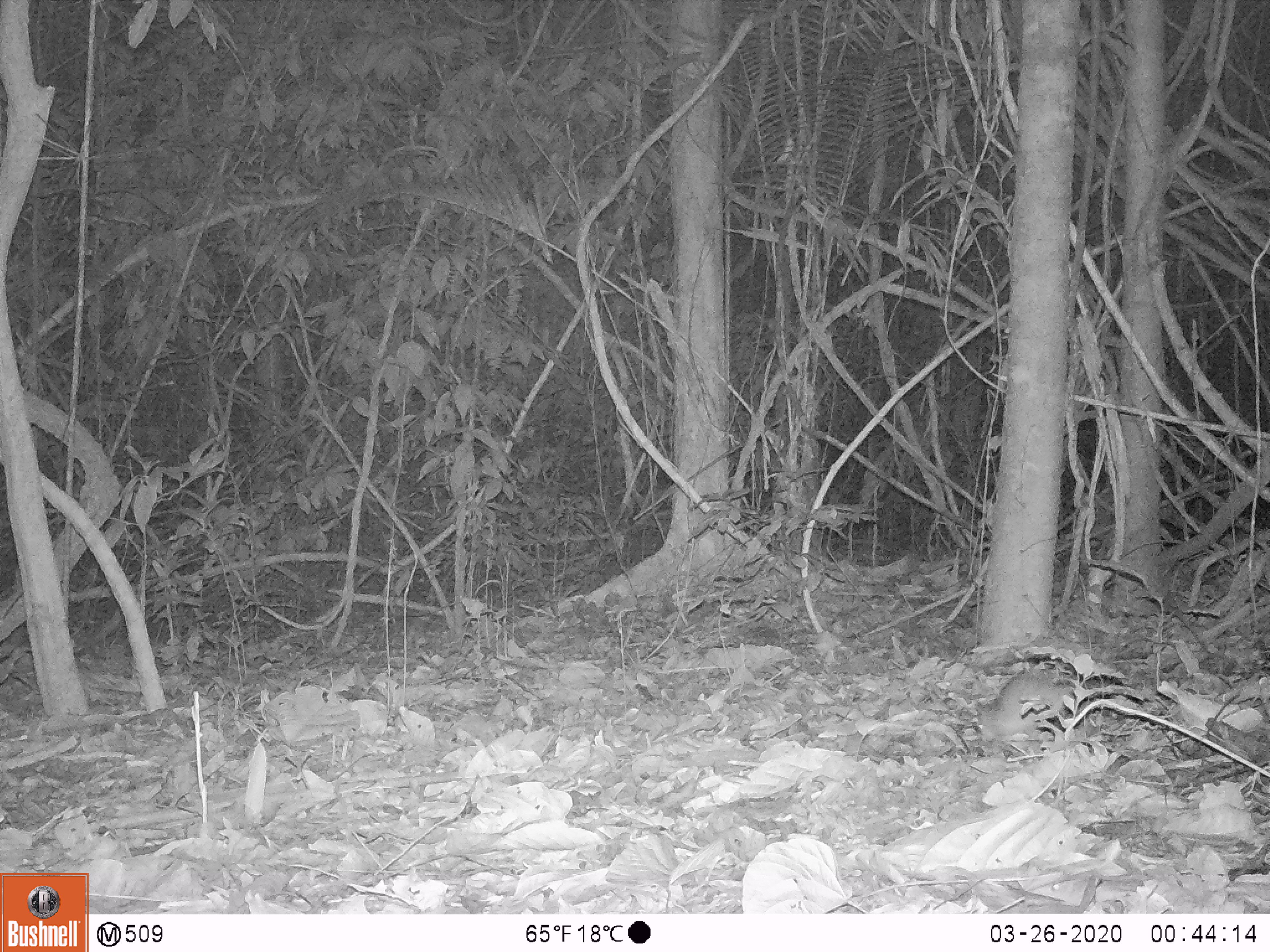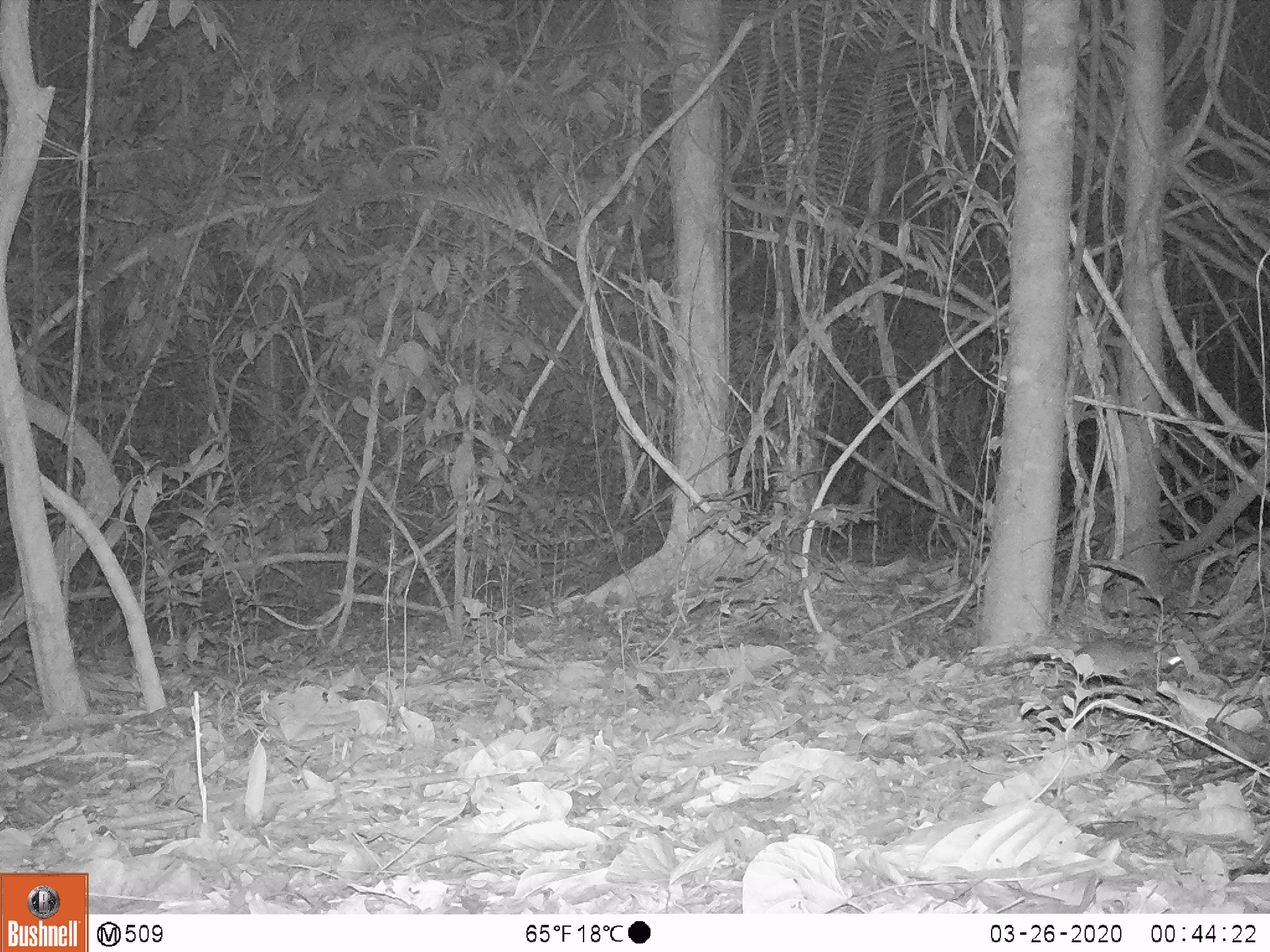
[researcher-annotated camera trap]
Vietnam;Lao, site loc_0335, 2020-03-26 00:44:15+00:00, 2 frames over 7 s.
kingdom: Animalia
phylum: Chordata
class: Mammalia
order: Rodentia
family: Muridae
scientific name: Muridae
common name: old-world mice and rats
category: unidentified murid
Unidentified murid (old-world mice and rats) (Muridae). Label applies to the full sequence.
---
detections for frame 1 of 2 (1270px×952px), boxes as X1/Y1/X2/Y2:
unidentified murid: 976/667/1075/743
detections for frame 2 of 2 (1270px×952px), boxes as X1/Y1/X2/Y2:
unidentified murid: 1074/638/1182/683